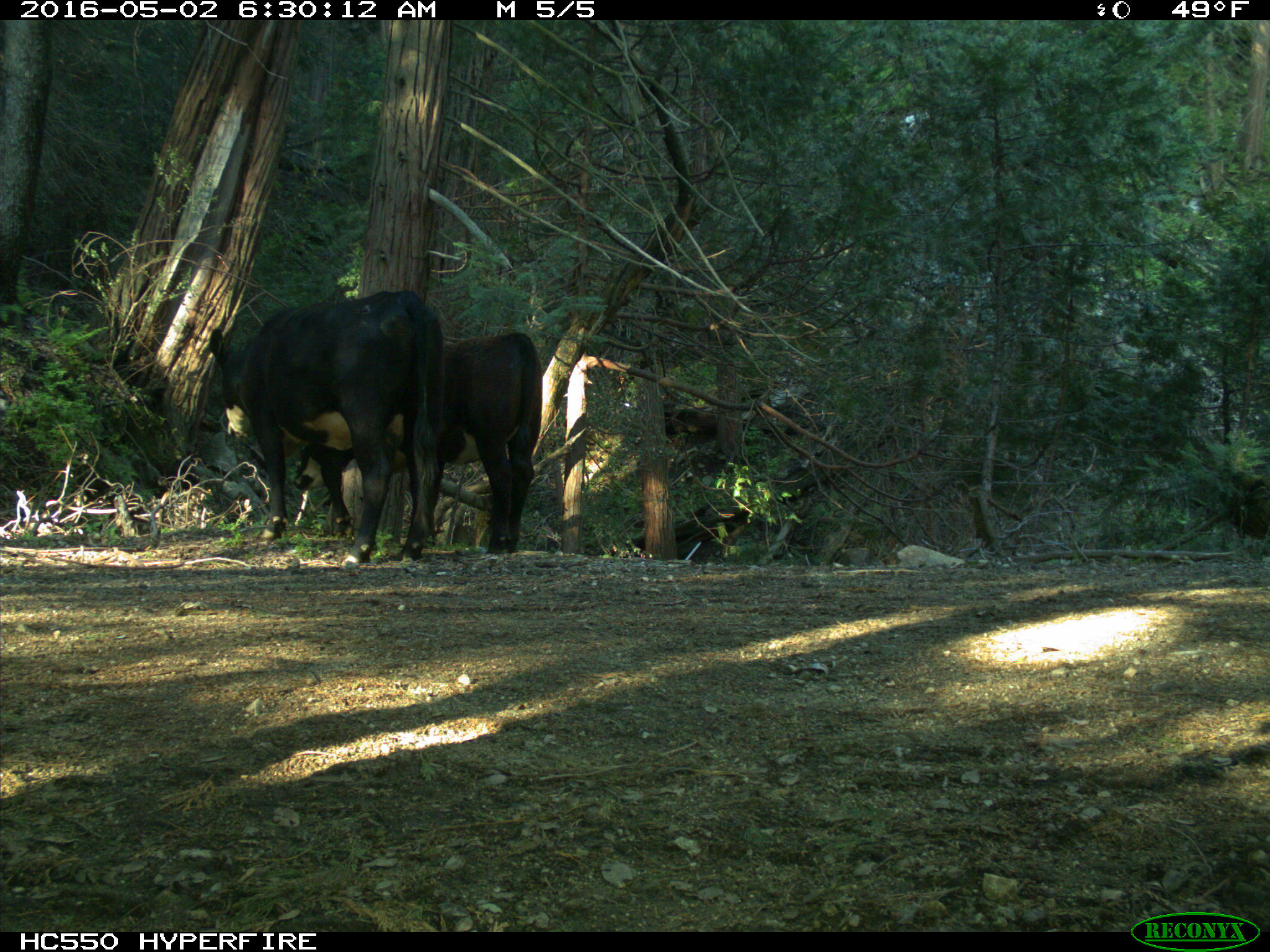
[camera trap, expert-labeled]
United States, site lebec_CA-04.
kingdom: Animalia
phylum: Chordata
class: Mammalia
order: Artiodactyla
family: Bovidae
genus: Bos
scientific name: Bos taurus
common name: domestic cow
Bos taurus (domestic cow).